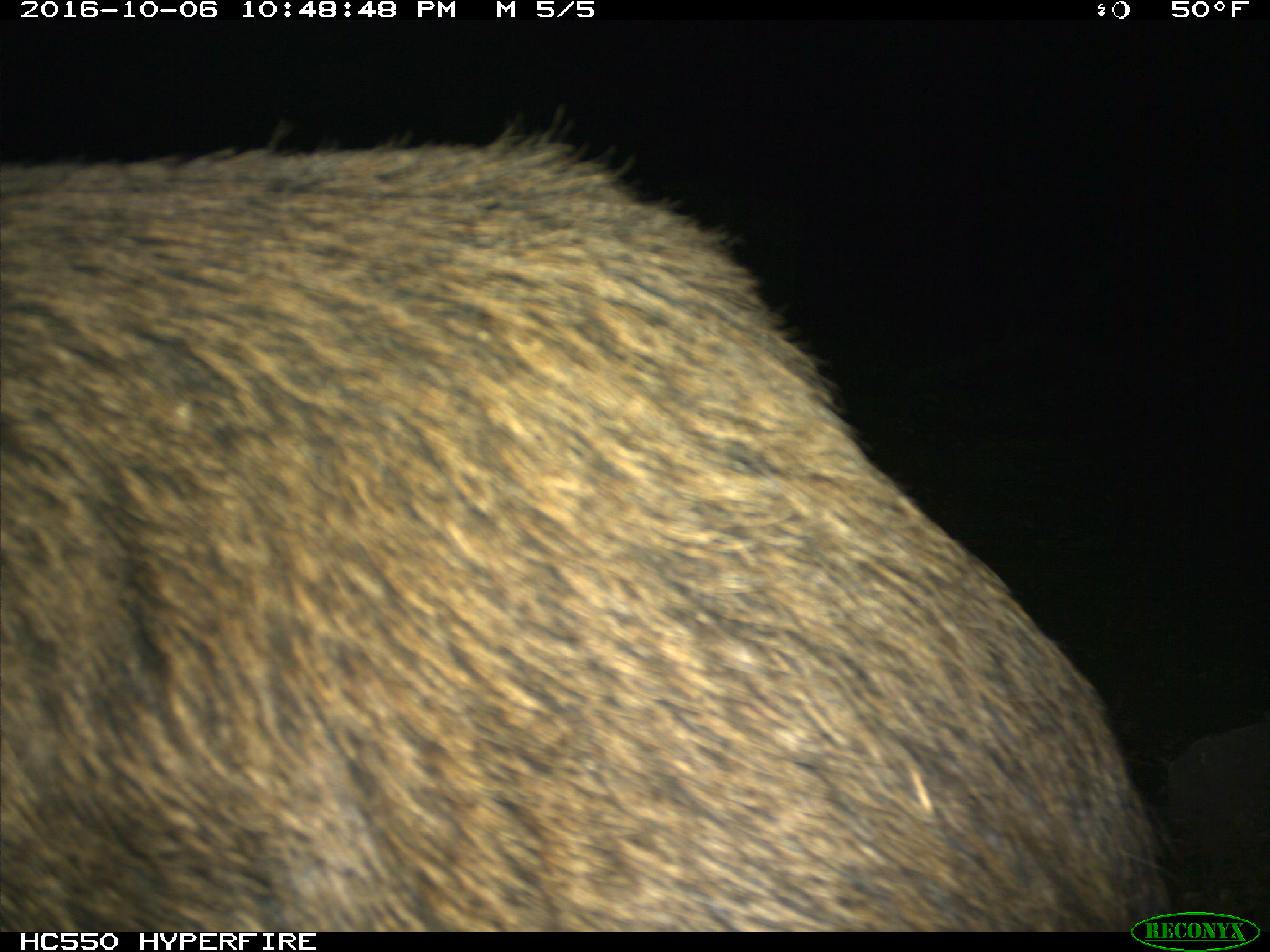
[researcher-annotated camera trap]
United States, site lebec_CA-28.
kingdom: Animalia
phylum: Chordata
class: Mammalia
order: Artiodactyla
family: Suidae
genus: Sus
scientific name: Sus scrofa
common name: wild boar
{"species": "Sus scrofa (wild boar)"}